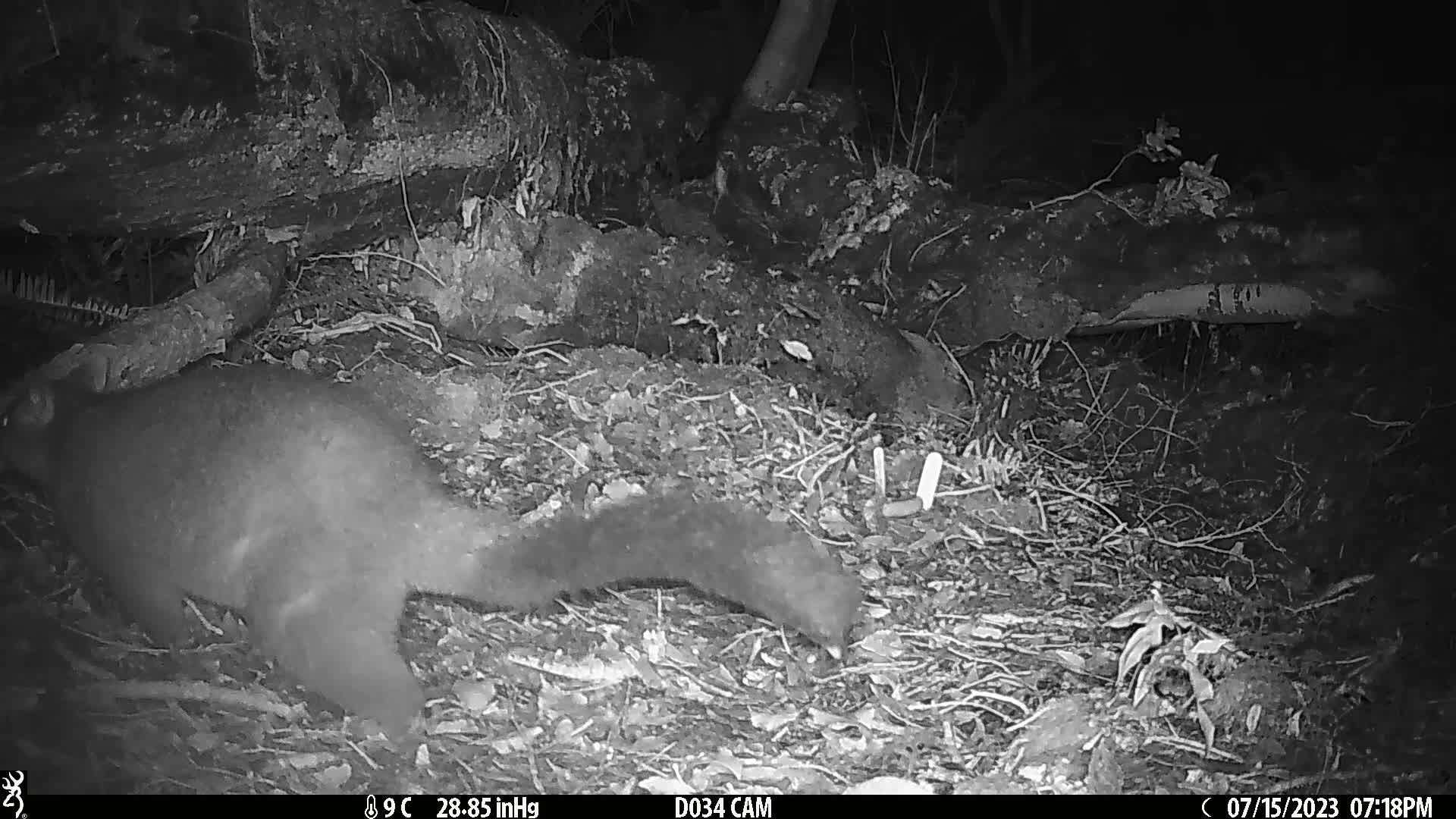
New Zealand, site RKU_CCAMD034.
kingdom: Animalia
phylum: Chordata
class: Mammalia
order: Diprotodontia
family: Phalangeridae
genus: Trichosurus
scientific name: Trichosurus vulpecula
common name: common brushtail possum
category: possum